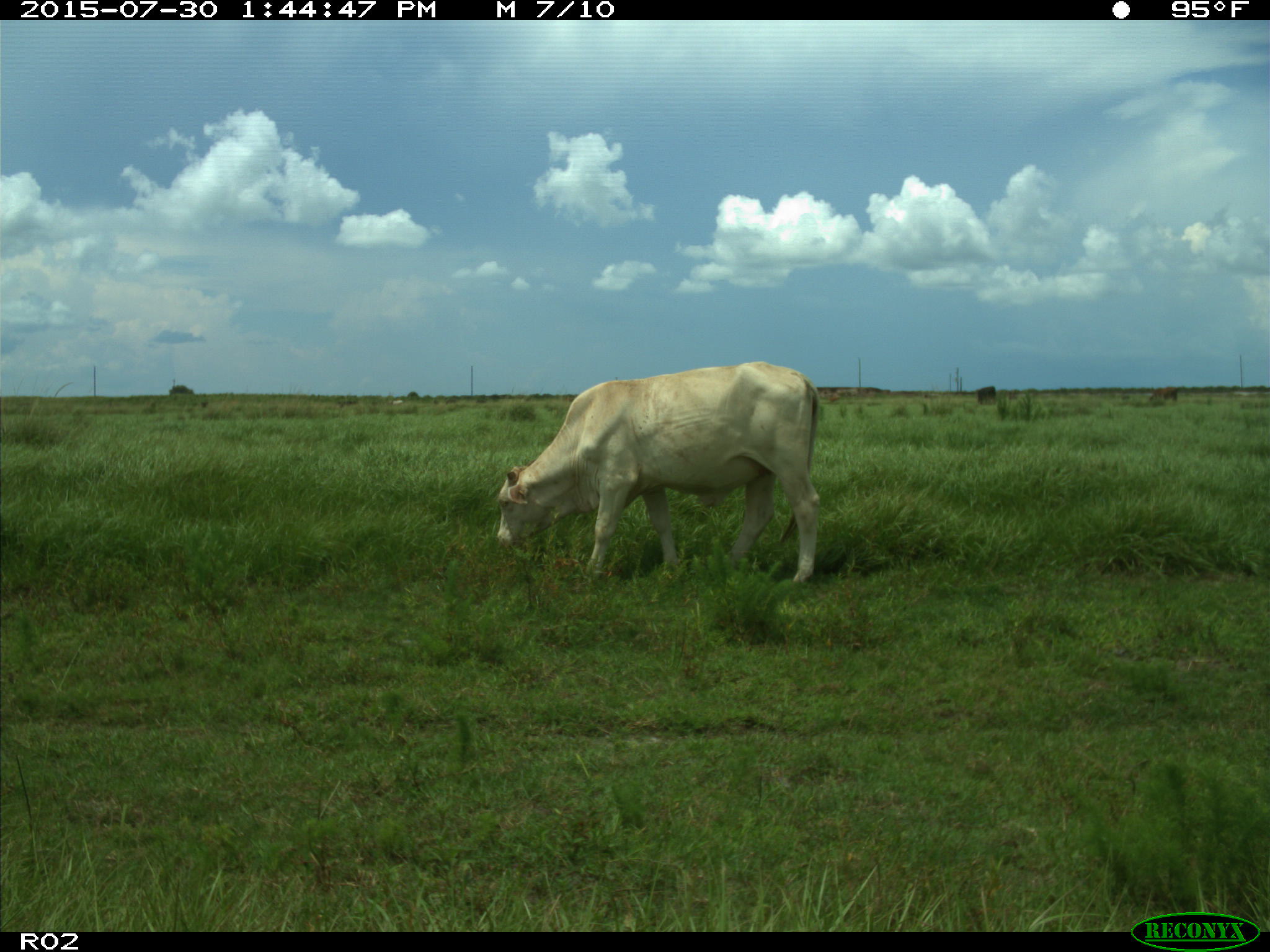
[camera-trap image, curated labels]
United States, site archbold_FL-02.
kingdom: Animalia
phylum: Chordata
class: Mammalia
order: Artiodactyla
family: Bovidae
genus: Bos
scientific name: Bos taurus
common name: domestic cow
Bos taurus (domestic cow).